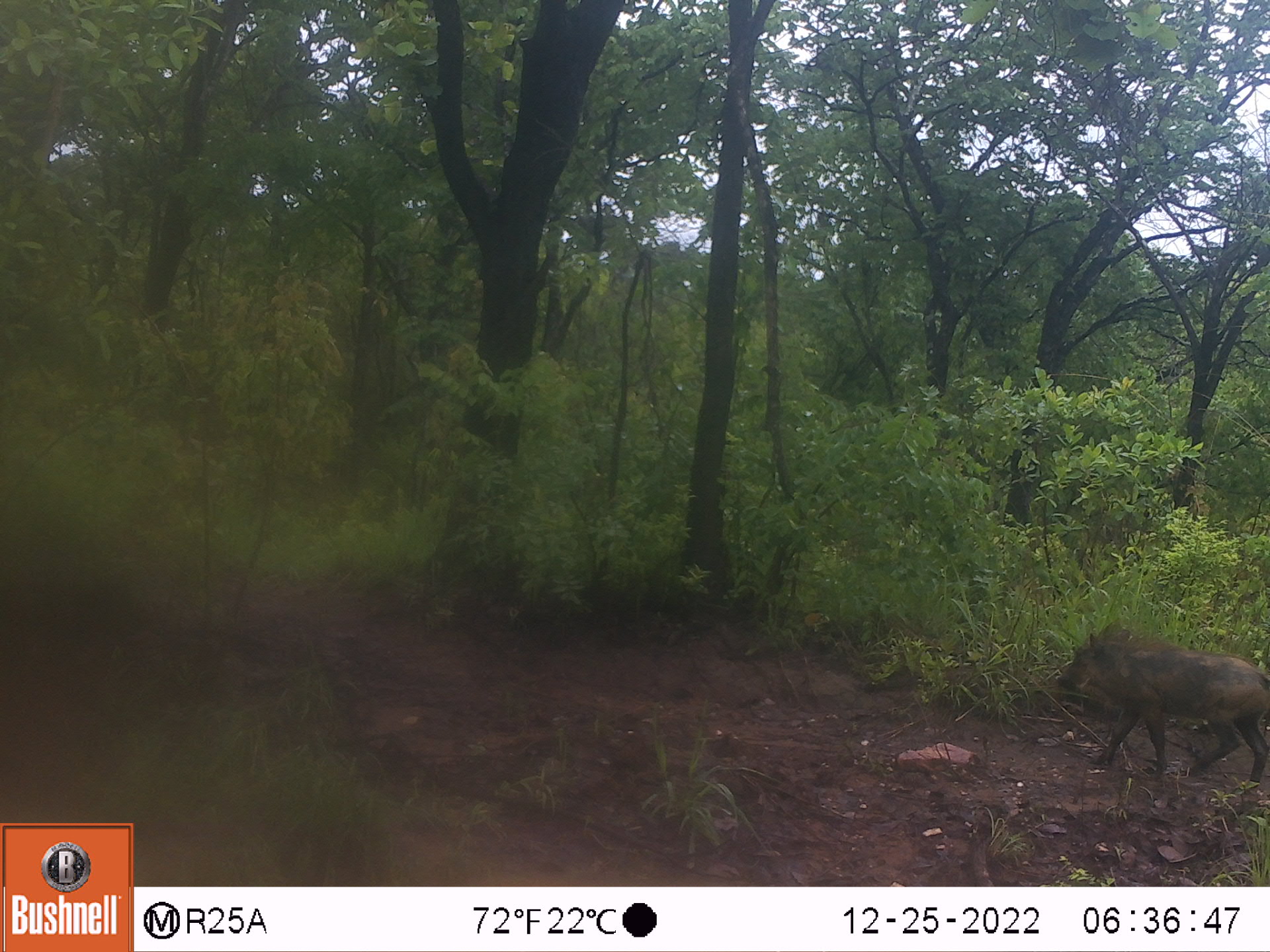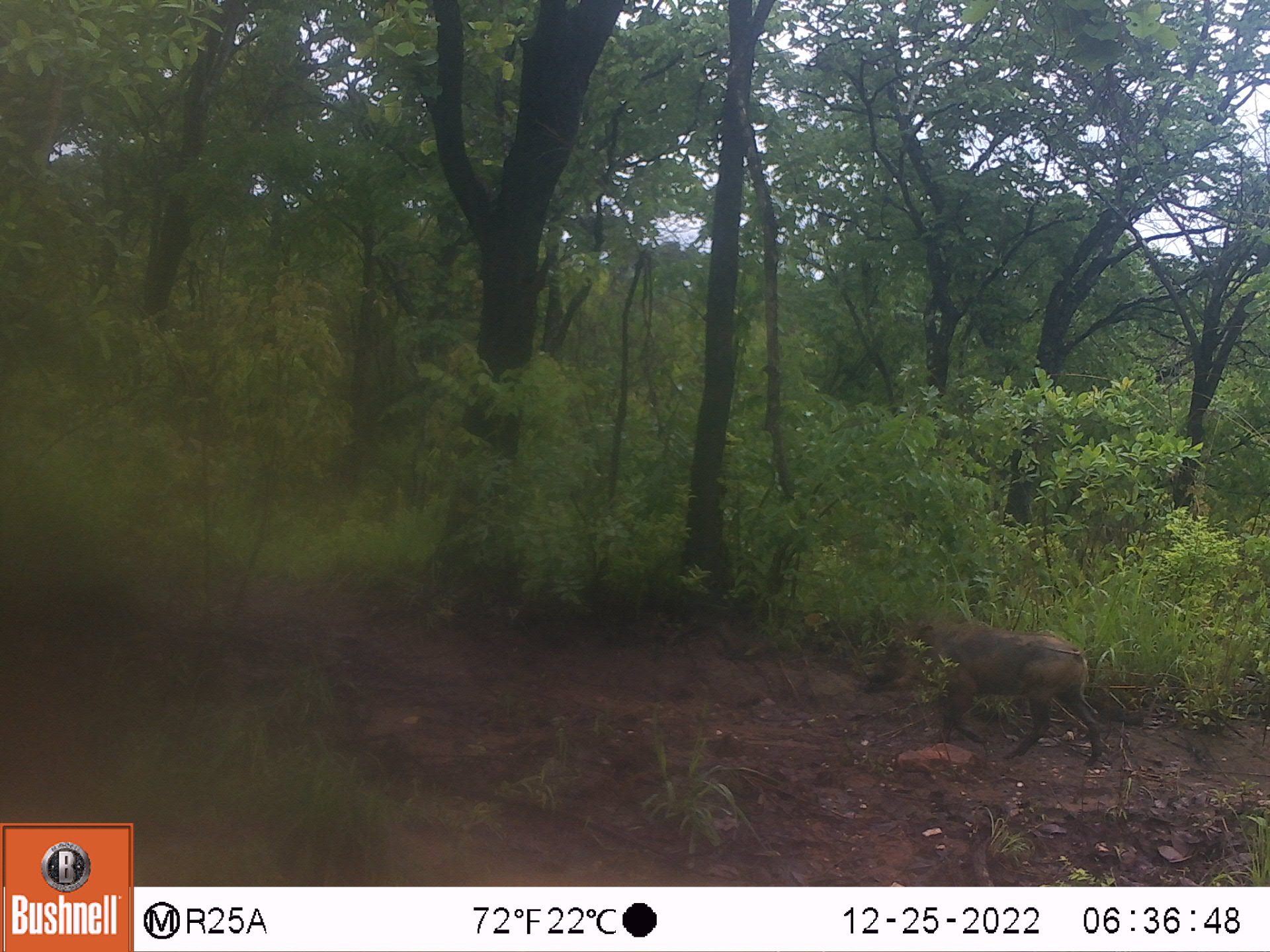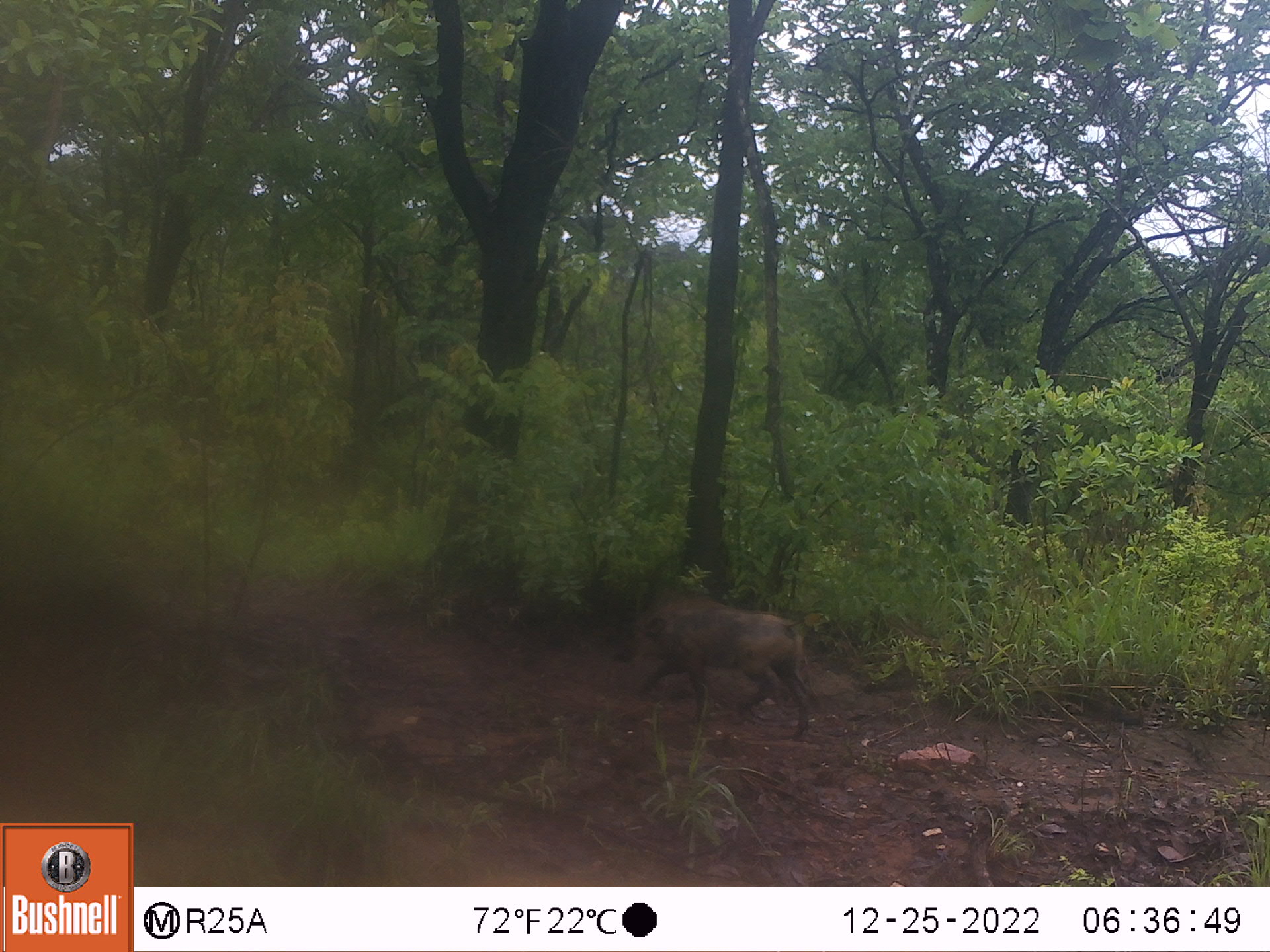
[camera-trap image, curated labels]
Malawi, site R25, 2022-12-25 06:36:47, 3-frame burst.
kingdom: Animalia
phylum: Chordata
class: Mammalia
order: Artiodactyla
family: Suidae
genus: Phacochoerus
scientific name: Phacochoerus africanus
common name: common warthog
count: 1